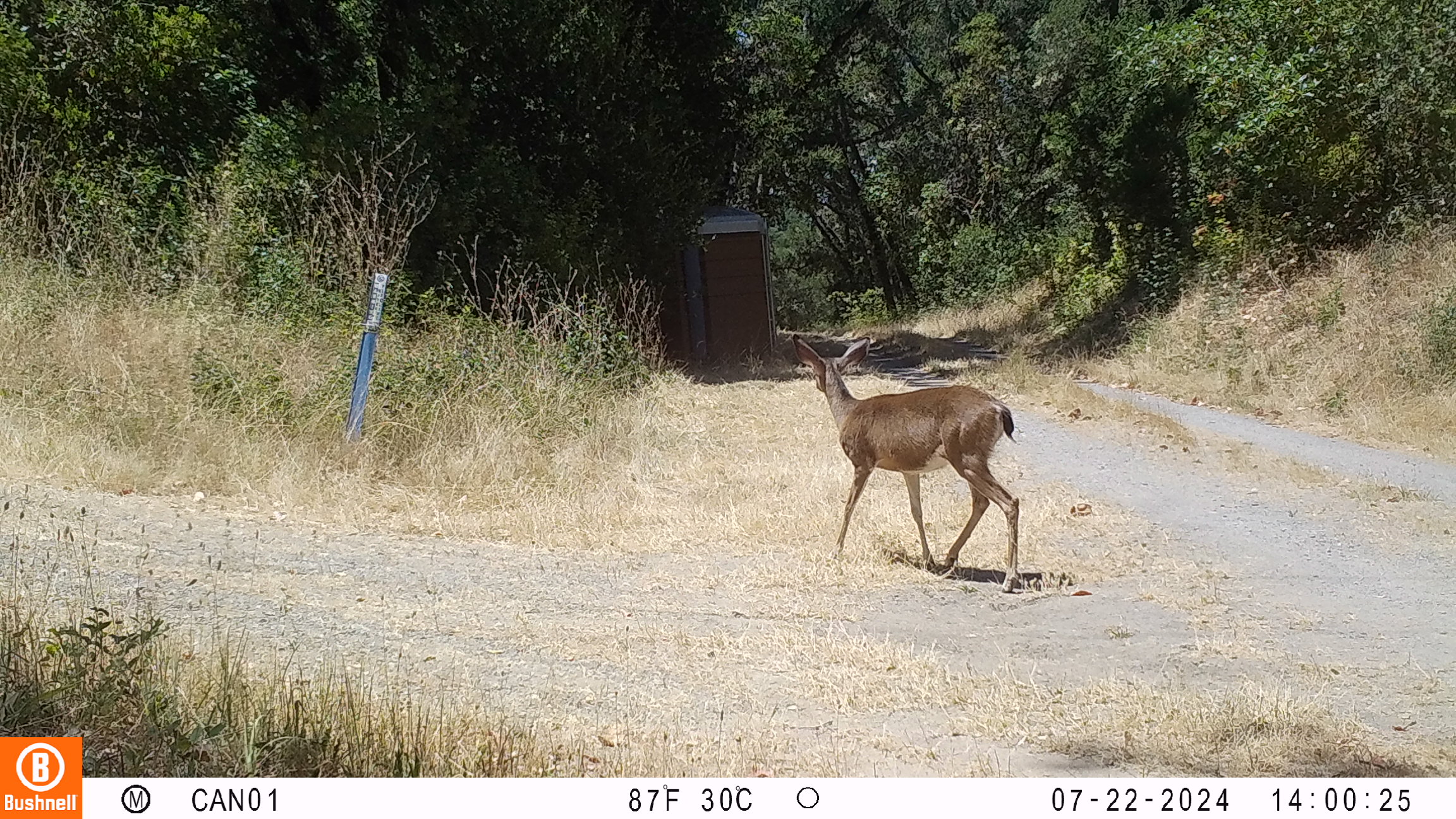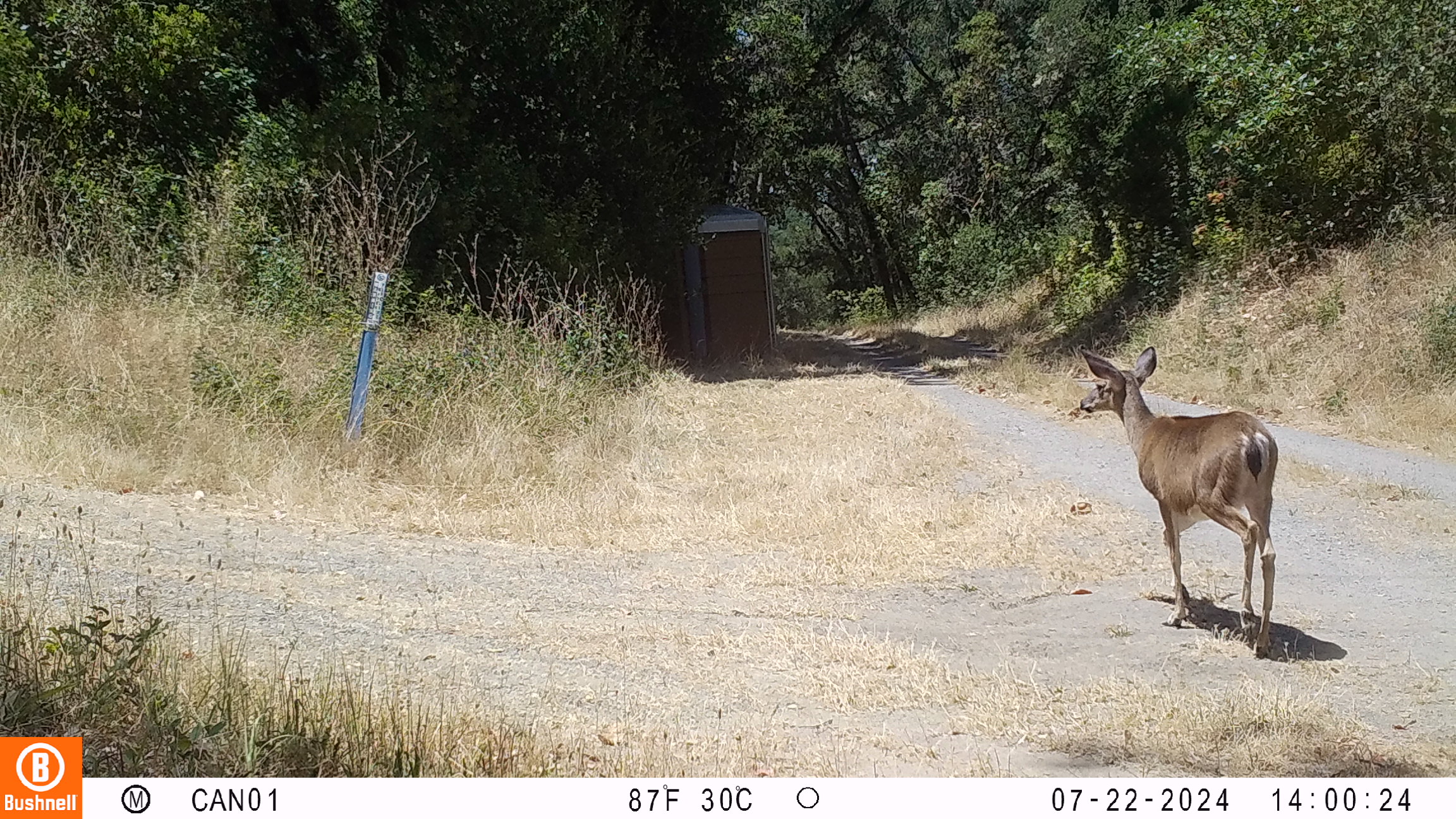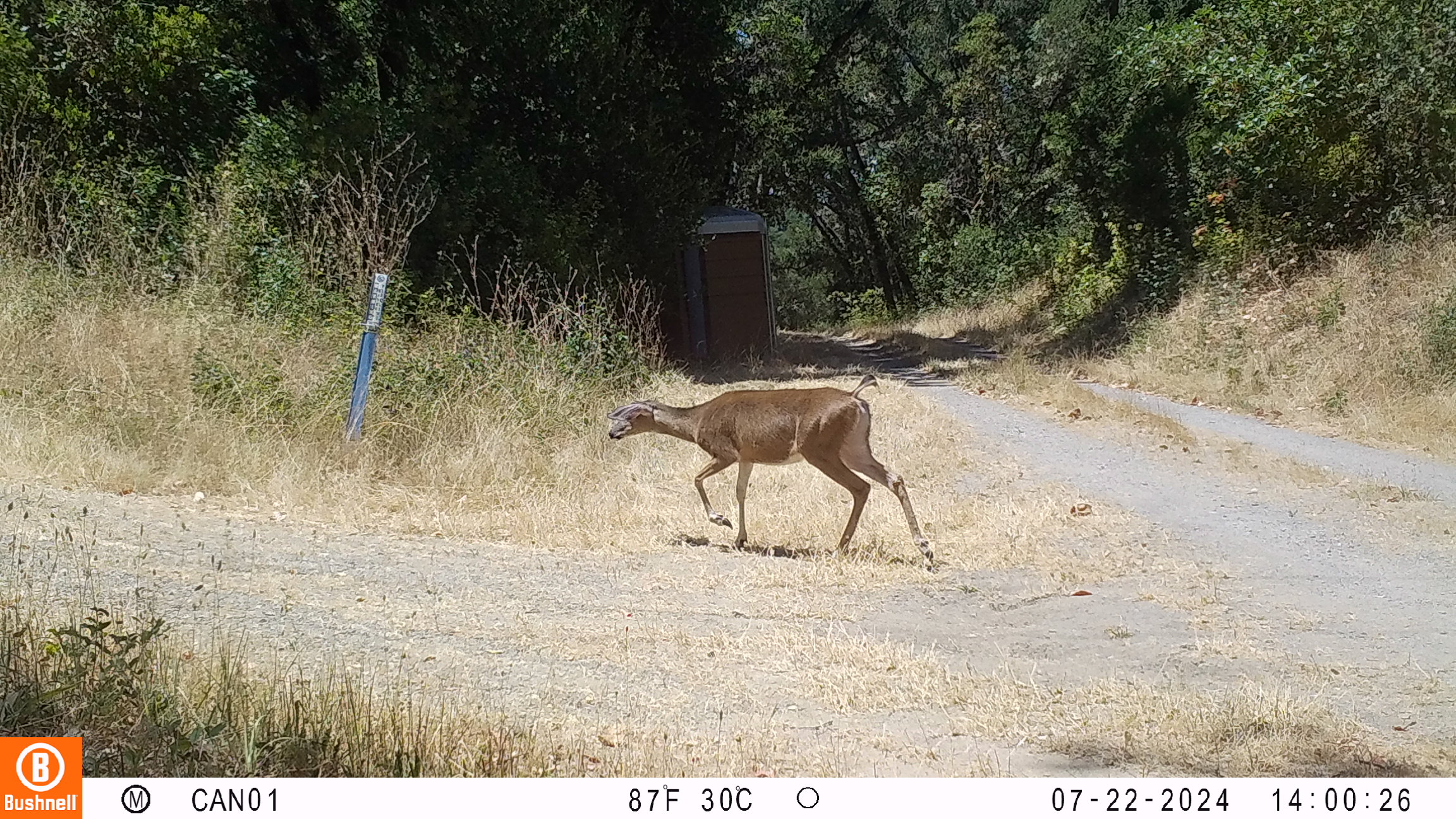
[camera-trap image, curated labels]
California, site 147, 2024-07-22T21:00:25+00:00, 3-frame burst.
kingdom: Animalia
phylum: Chordata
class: Mammalia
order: Artiodactyla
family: Cervidae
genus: Odocoileus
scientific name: Odocoileus hemionus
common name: mule deer